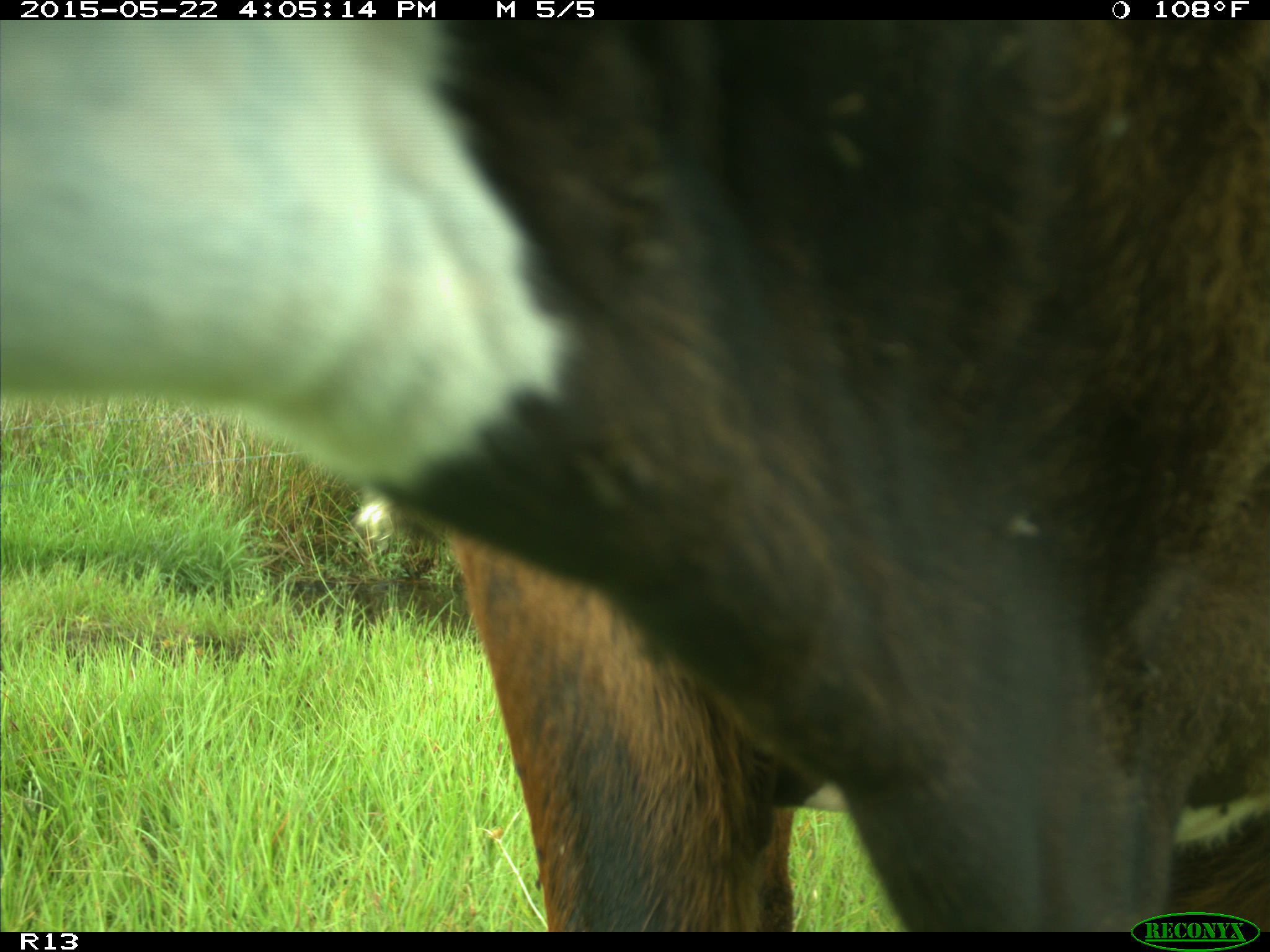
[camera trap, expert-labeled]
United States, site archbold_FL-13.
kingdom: Animalia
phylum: Chordata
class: Mammalia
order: Artiodactyla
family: Bovidae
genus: Bos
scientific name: Bos taurus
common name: domestic cow